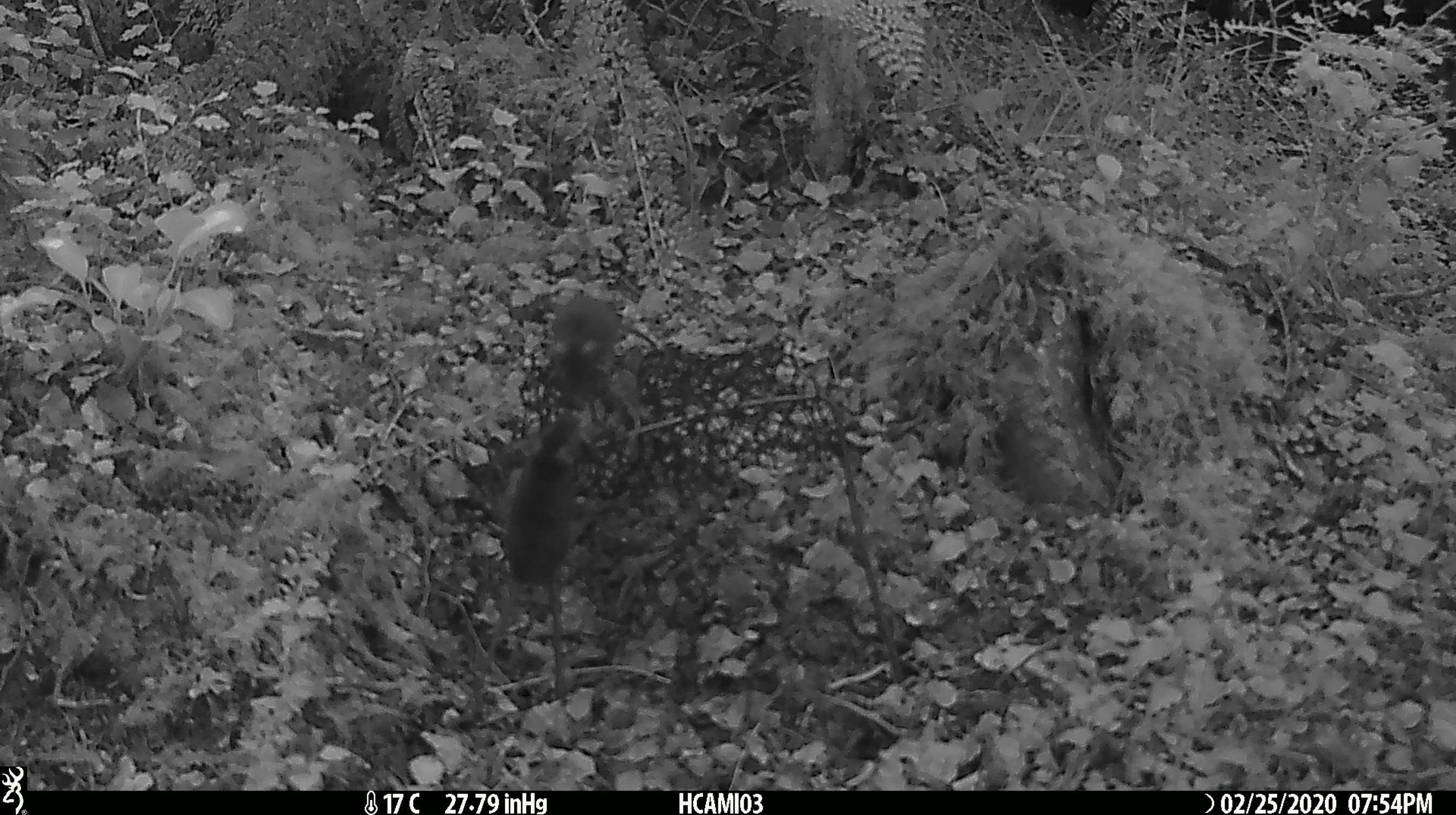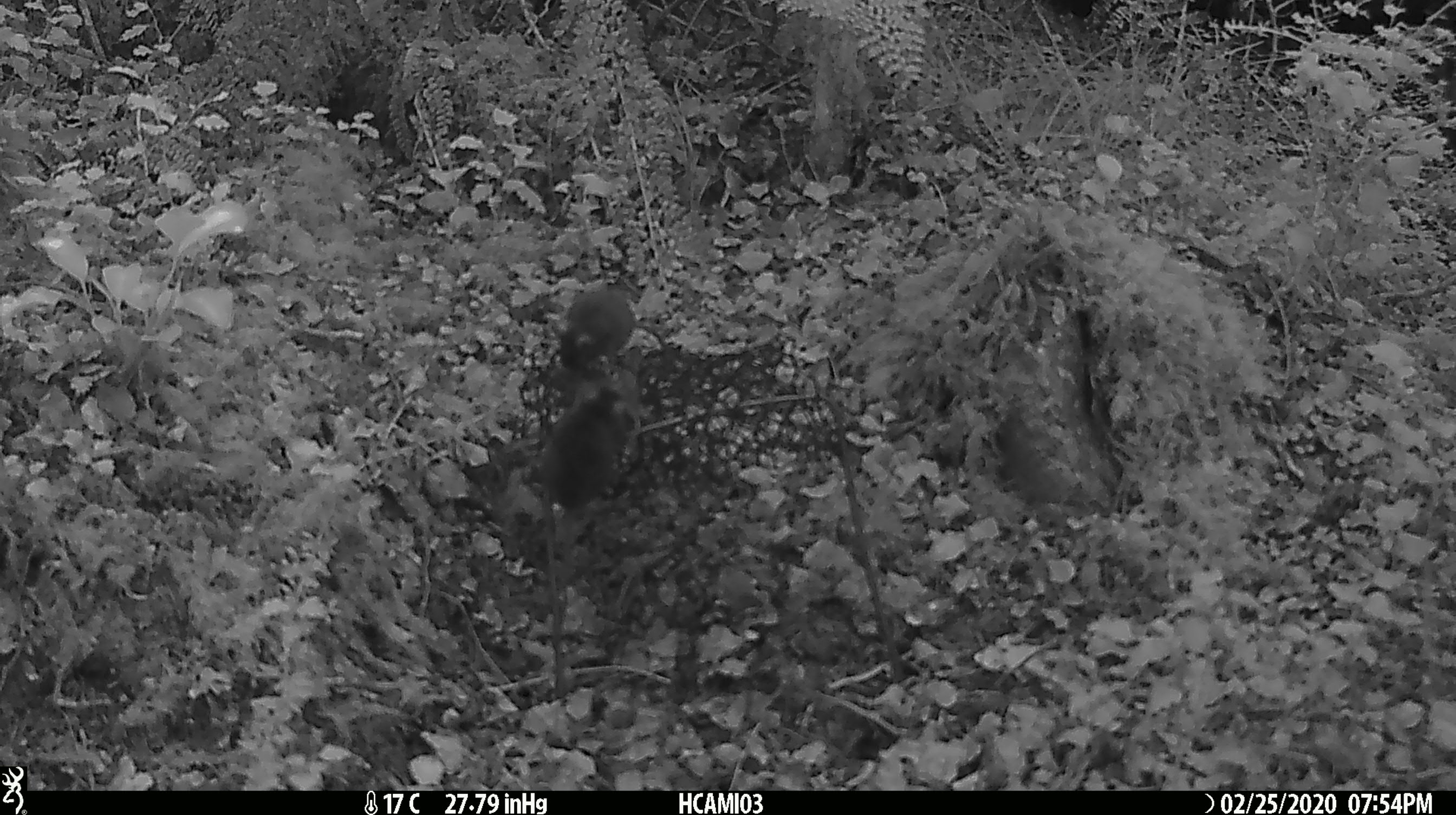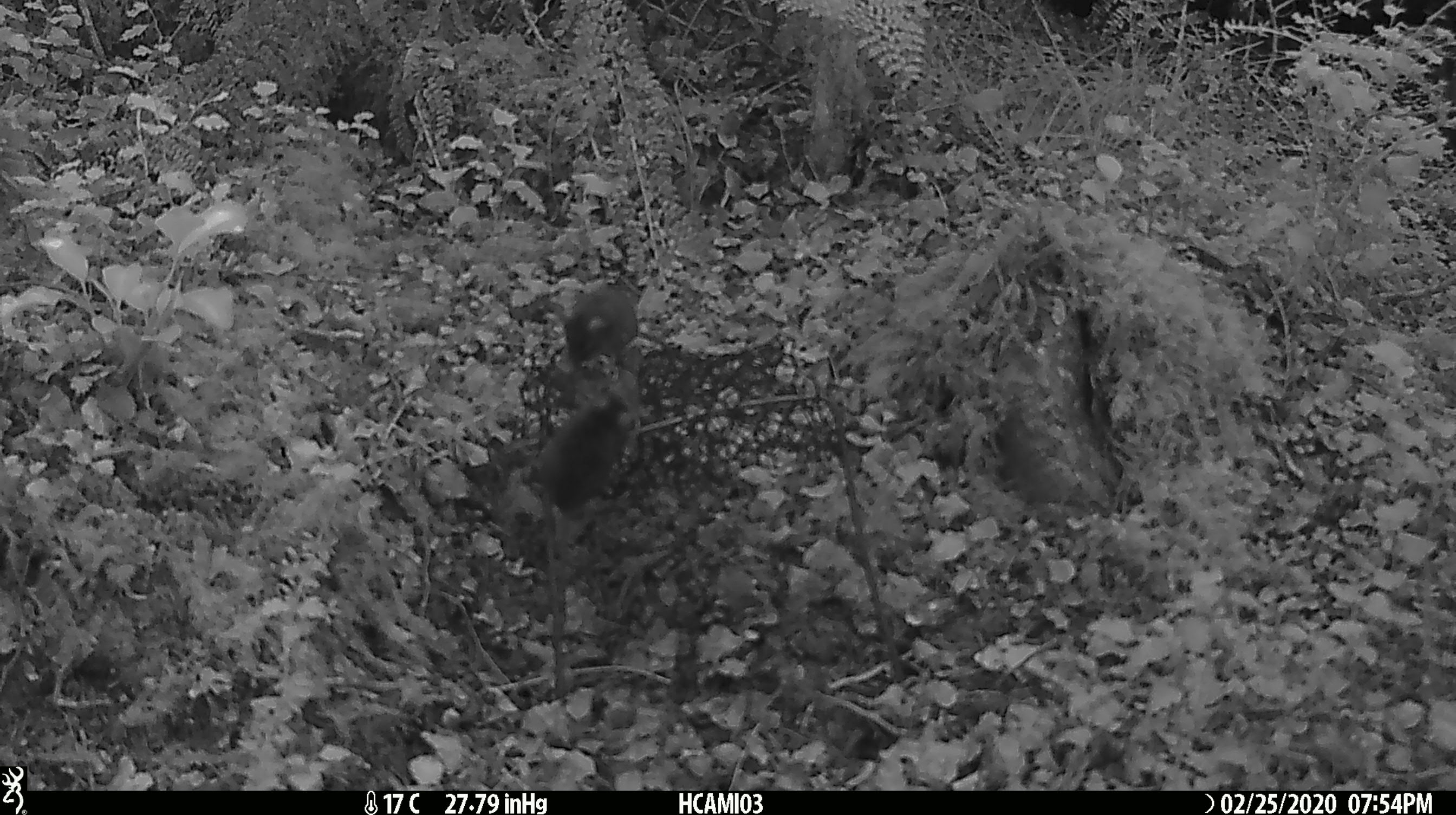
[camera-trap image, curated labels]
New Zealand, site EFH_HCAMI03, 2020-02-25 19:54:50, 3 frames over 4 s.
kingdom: Animalia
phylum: Chordata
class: Mammalia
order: Rodentia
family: Muridae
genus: Mus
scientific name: Mus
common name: mouse